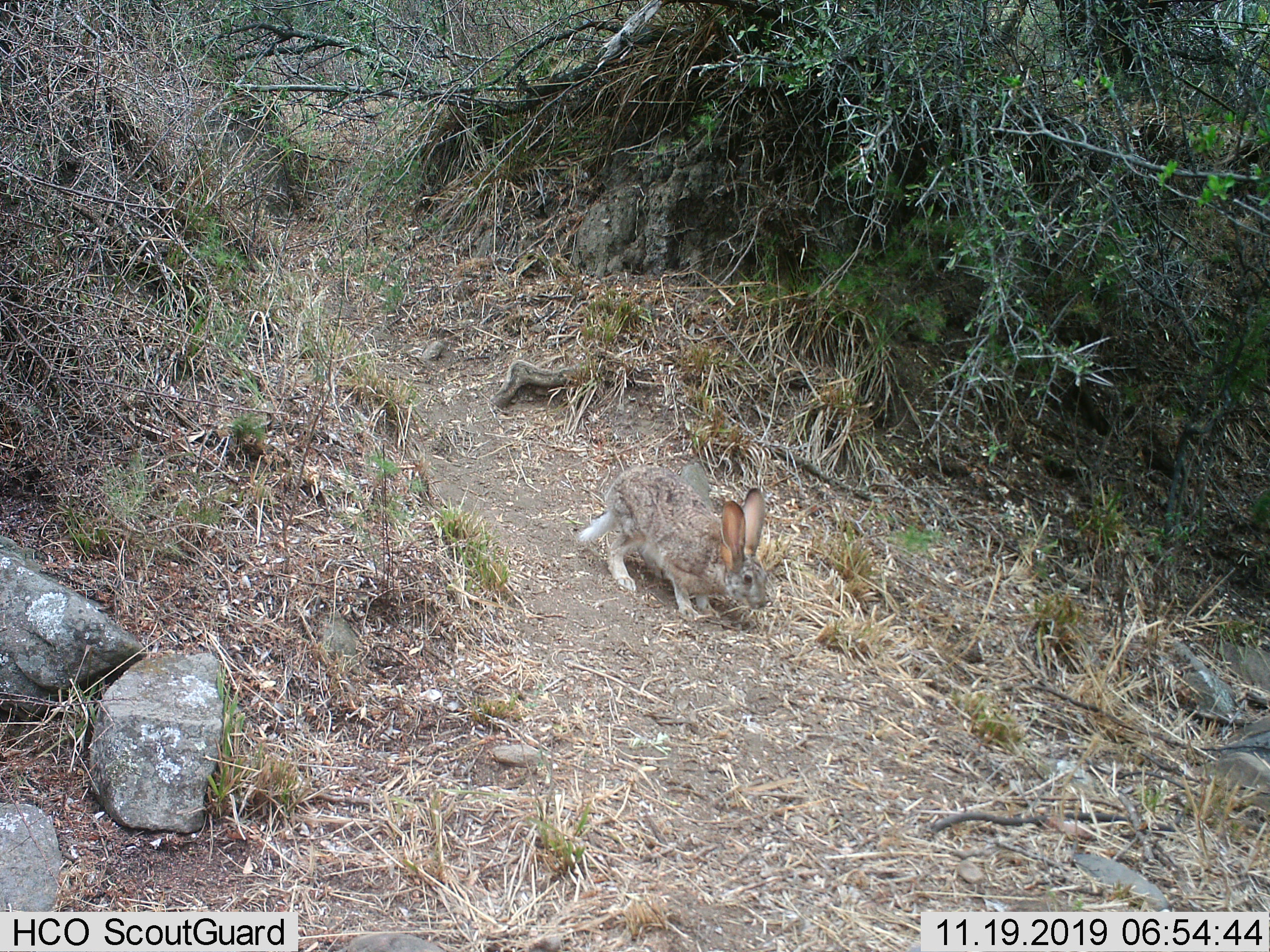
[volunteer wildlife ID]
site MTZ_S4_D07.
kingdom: Animalia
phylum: Chordata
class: Mammalia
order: Lagomorpha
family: Leporidae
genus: Lepus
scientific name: Lepus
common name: hare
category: hareunknown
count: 1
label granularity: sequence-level